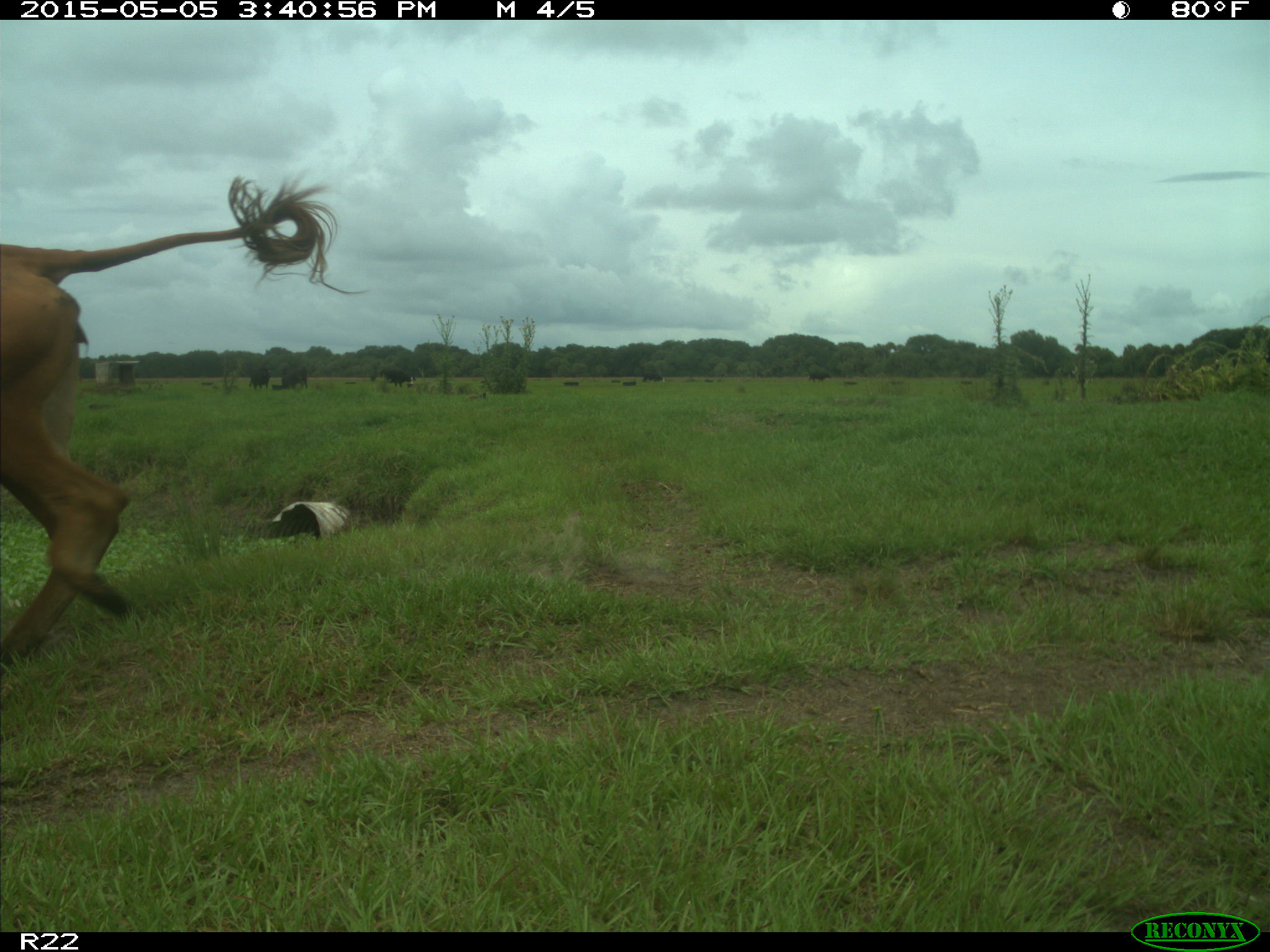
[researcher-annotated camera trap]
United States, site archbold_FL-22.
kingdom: Animalia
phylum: Chordata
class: Mammalia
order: Artiodactyla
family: Bovidae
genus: Bos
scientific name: Bos taurus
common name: domestic cow